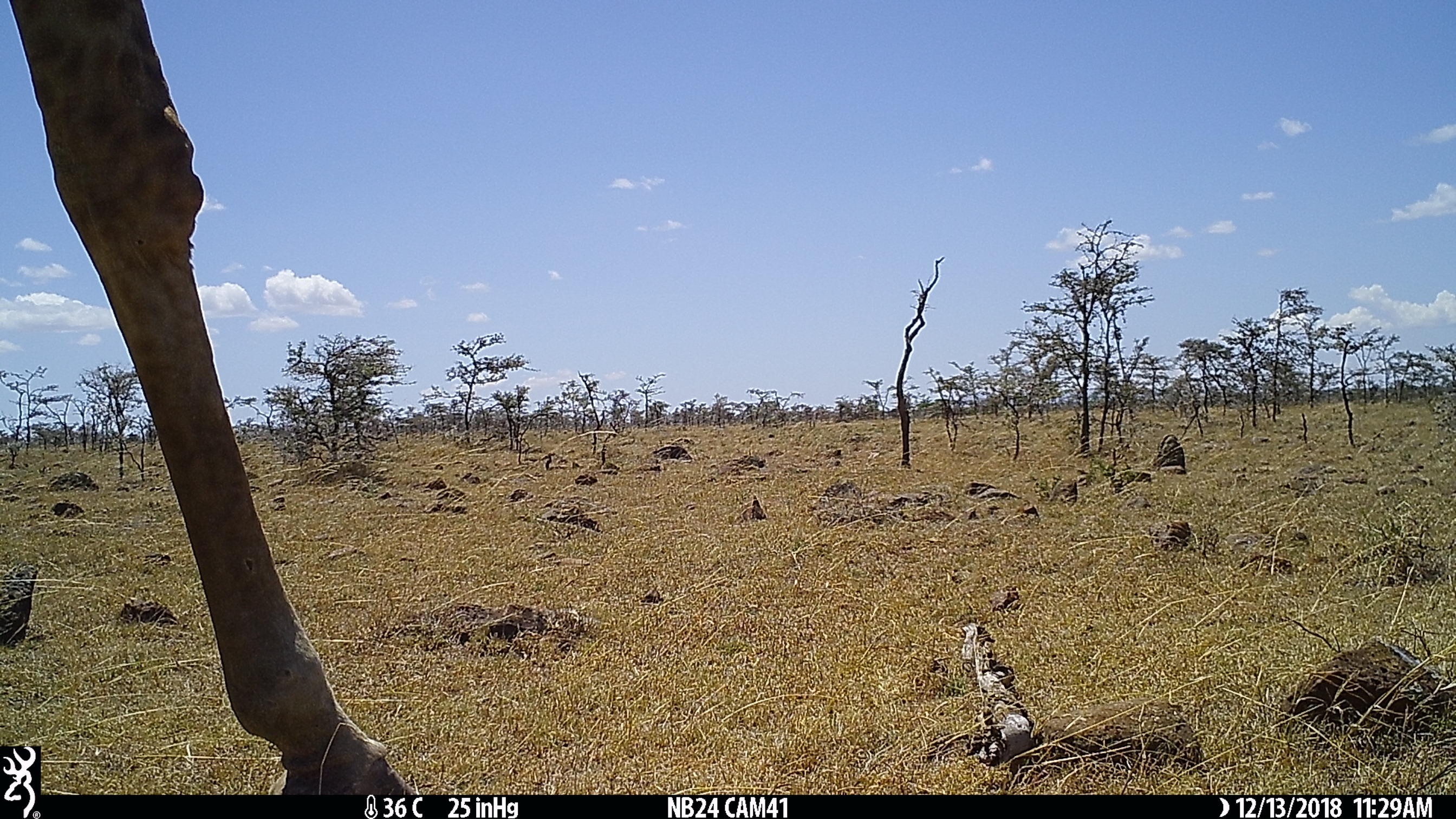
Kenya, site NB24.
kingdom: Animalia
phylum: Chordata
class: Mammalia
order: Artiodactyla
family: Giraffidae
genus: Giraffa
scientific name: Giraffa camelopardalis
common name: northern giraffe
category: giraffe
Giraffe (northern giraffe) (Giraffa camelopardalis).